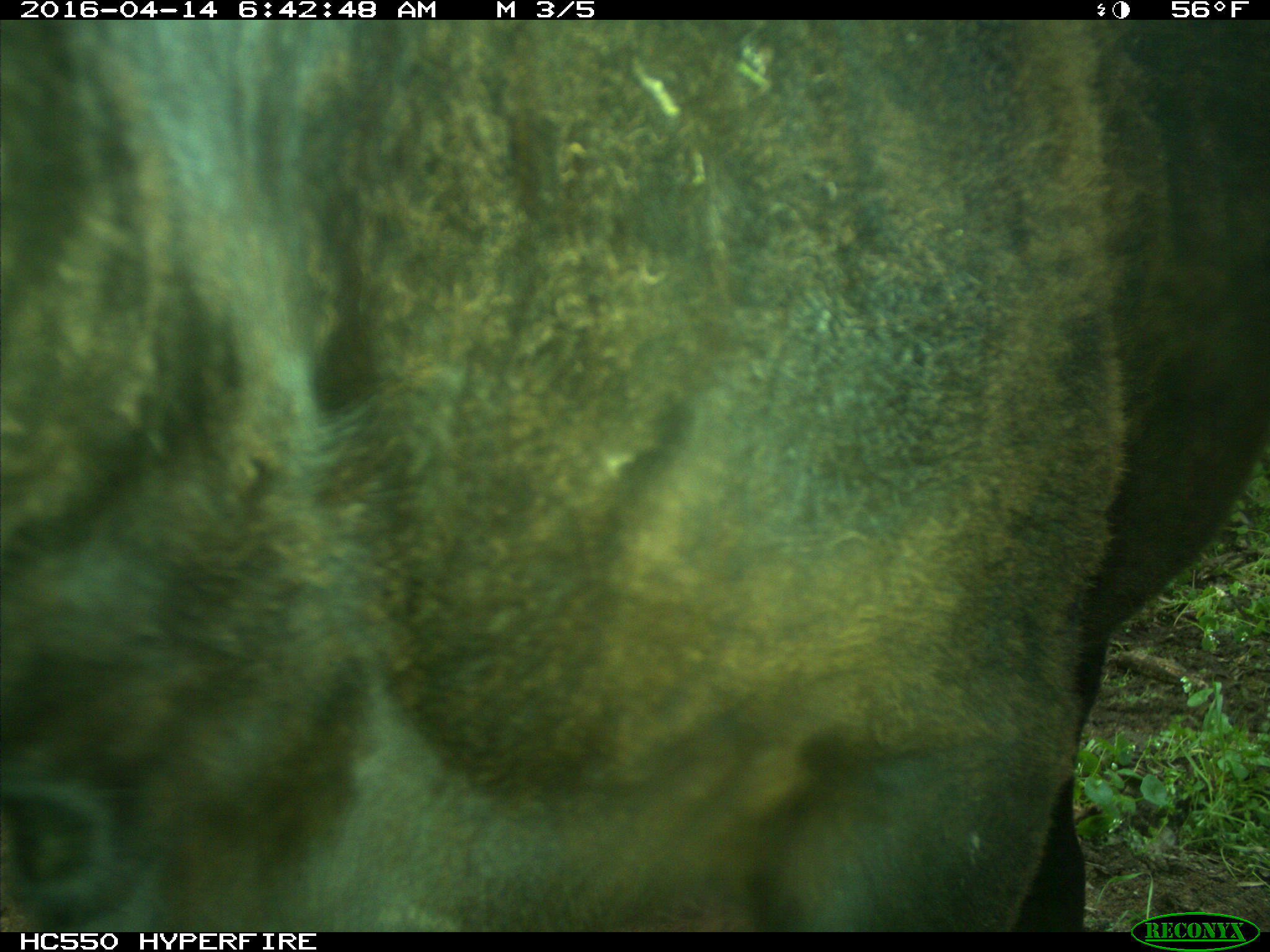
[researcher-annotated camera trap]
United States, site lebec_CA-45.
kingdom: Animalia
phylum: Chordata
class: Mammalia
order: Artiodactyla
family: Bovidae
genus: Bos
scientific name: Bos taurus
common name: domestic cow